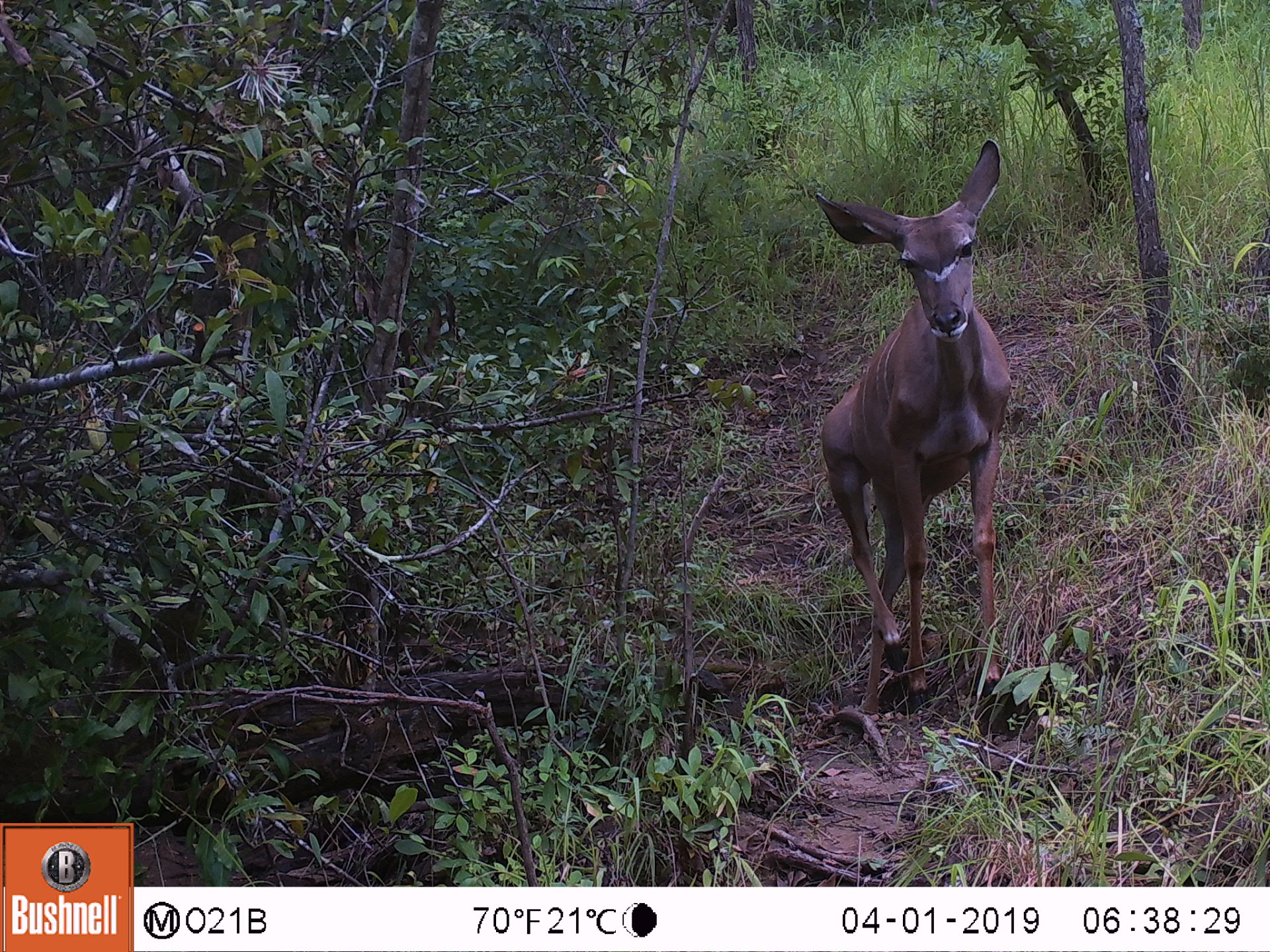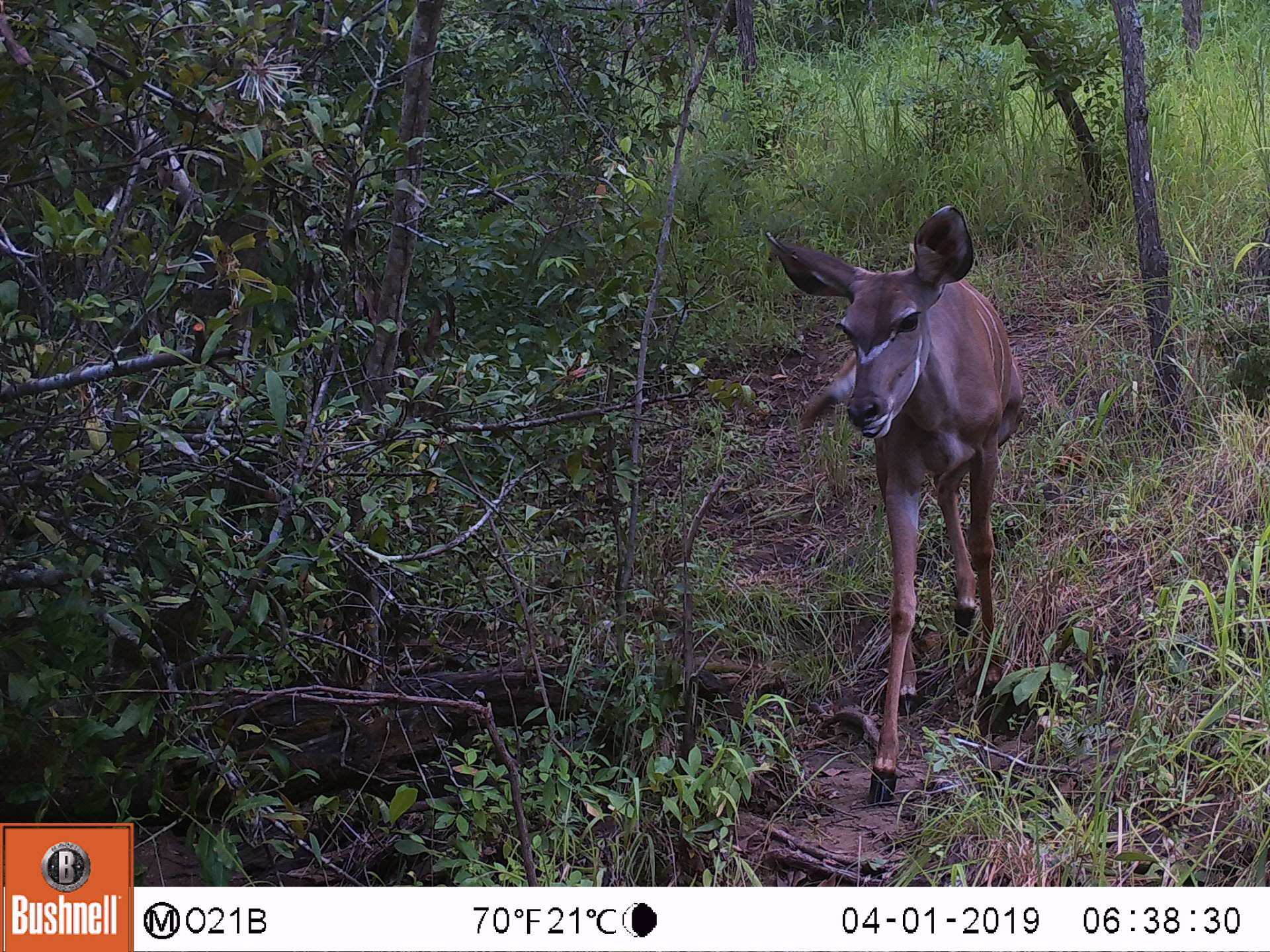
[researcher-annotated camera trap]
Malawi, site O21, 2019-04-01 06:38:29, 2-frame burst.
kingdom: Animalia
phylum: Chordata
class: Mammalia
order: Artiodactyla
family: Bovidae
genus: Tragelaphus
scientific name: Tragelaphus strepsiceros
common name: greater kudu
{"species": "greater kudu (Tragelaphus strepsiceros)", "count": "1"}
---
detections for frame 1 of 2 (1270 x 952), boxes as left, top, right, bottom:
greater kudu: 796, 132, 1034, 715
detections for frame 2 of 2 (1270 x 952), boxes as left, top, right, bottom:
greater kudu: 748, 198, 1034, 810